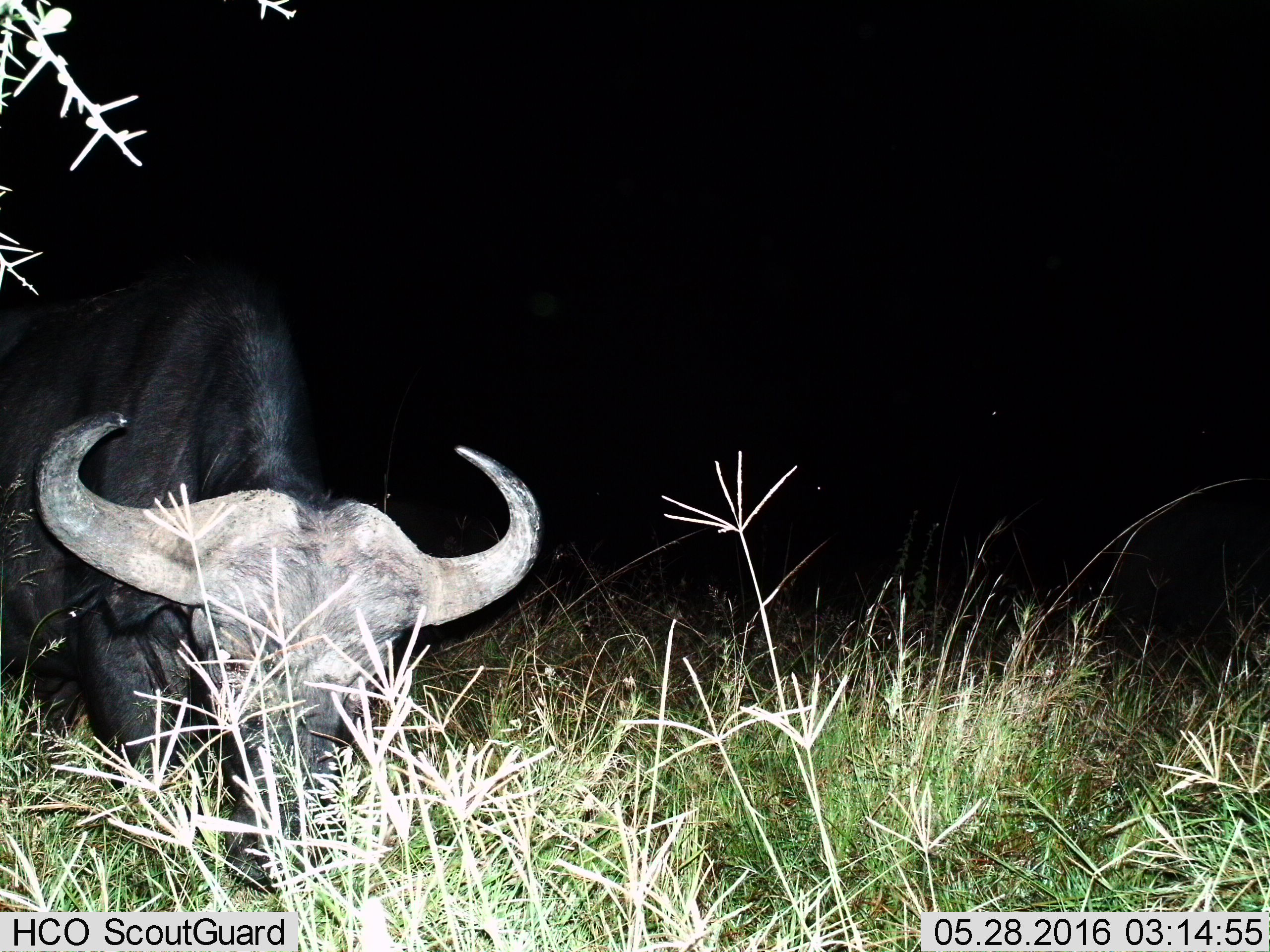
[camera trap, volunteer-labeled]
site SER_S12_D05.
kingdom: Animalia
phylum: Chordata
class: Mammalia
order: Artiodactyla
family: Bovidae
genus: Syncerus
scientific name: Syncerus caffer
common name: african buffalo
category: buffalo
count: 1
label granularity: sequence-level